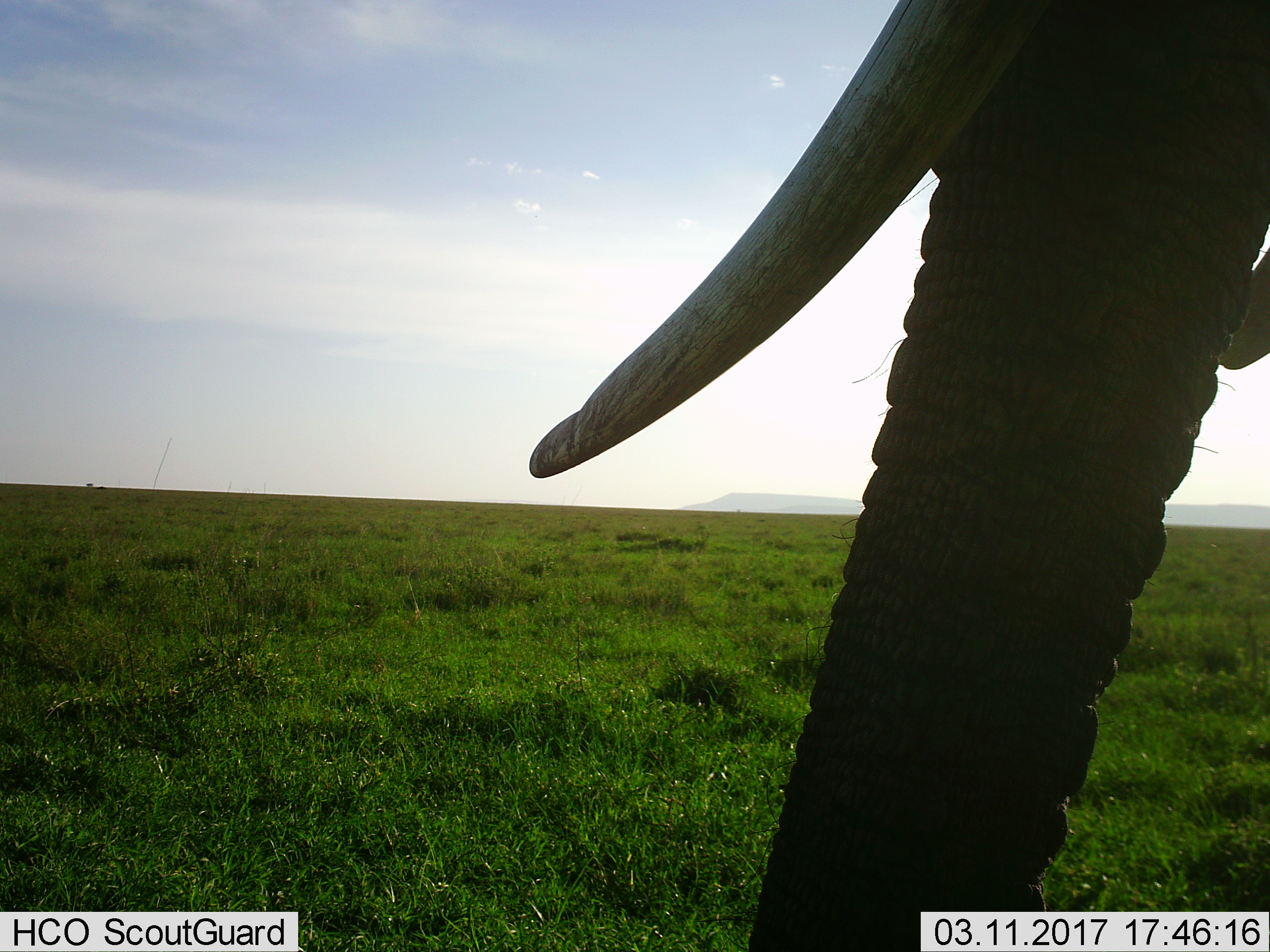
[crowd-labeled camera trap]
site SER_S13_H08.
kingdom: Animalia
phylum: Chordata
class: Mammalia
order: Proboscidea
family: Elephantidae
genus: Loxodonta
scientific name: Loxodonta africana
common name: african bush elephant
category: elephant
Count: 1.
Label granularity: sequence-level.